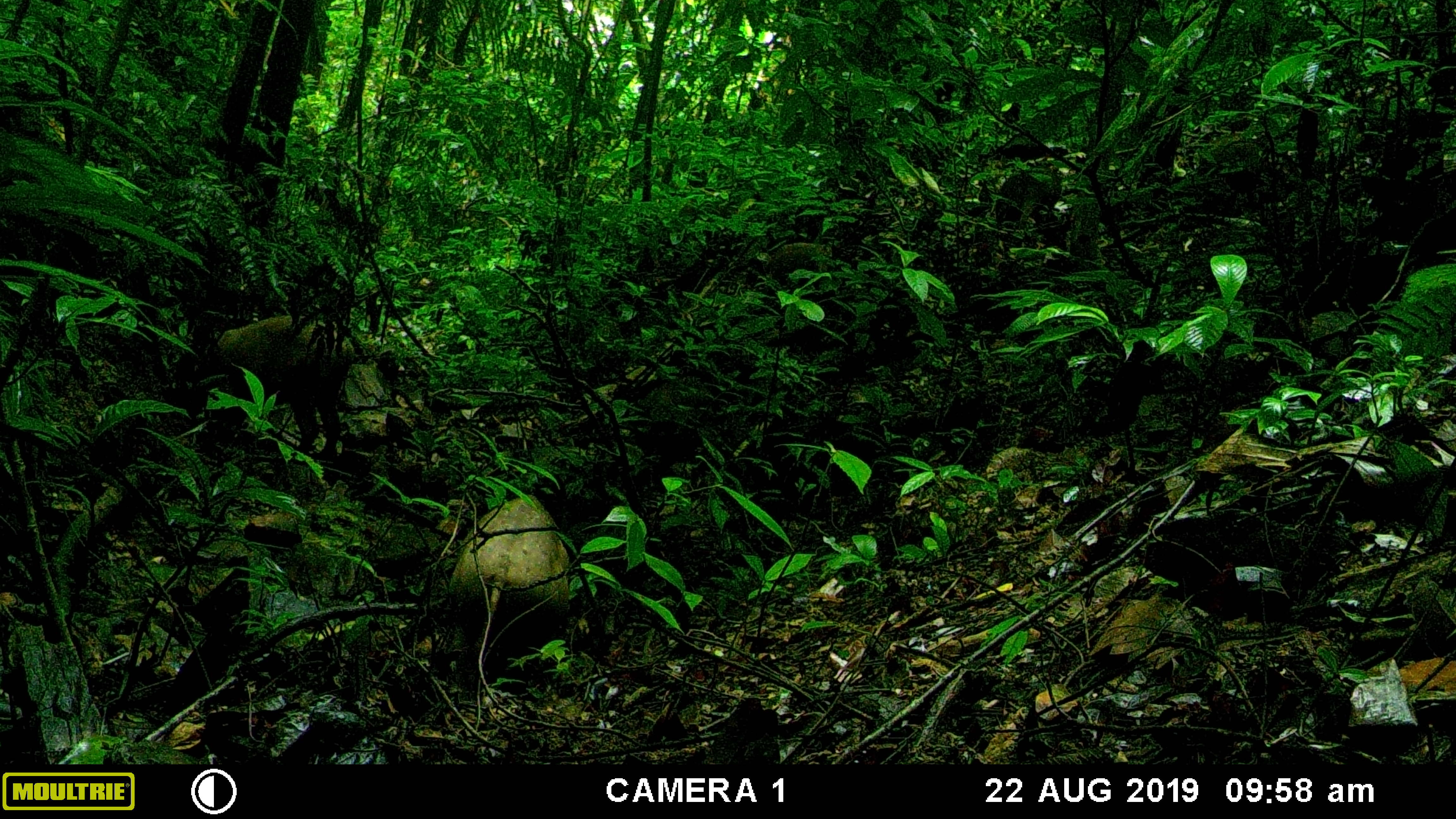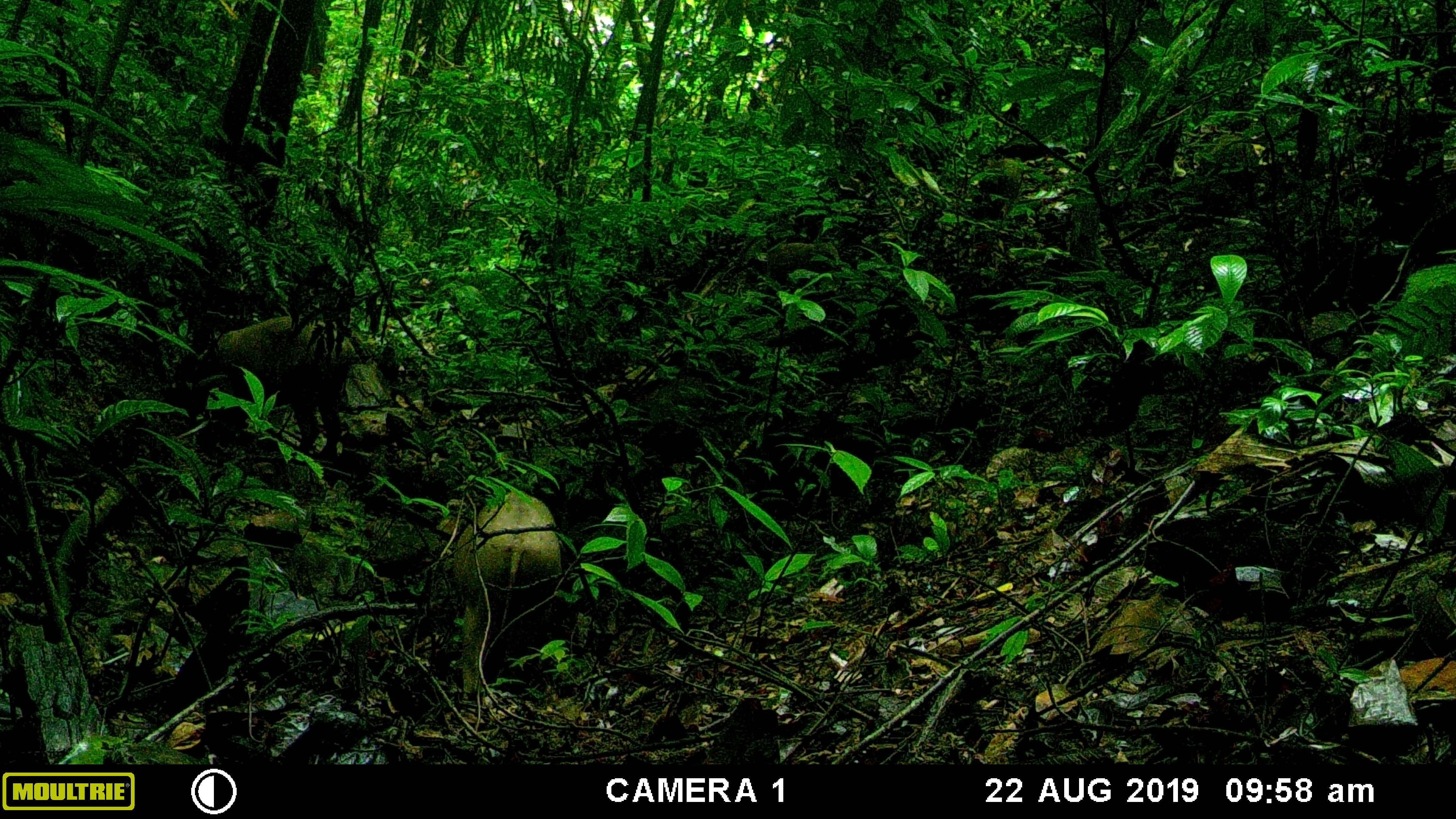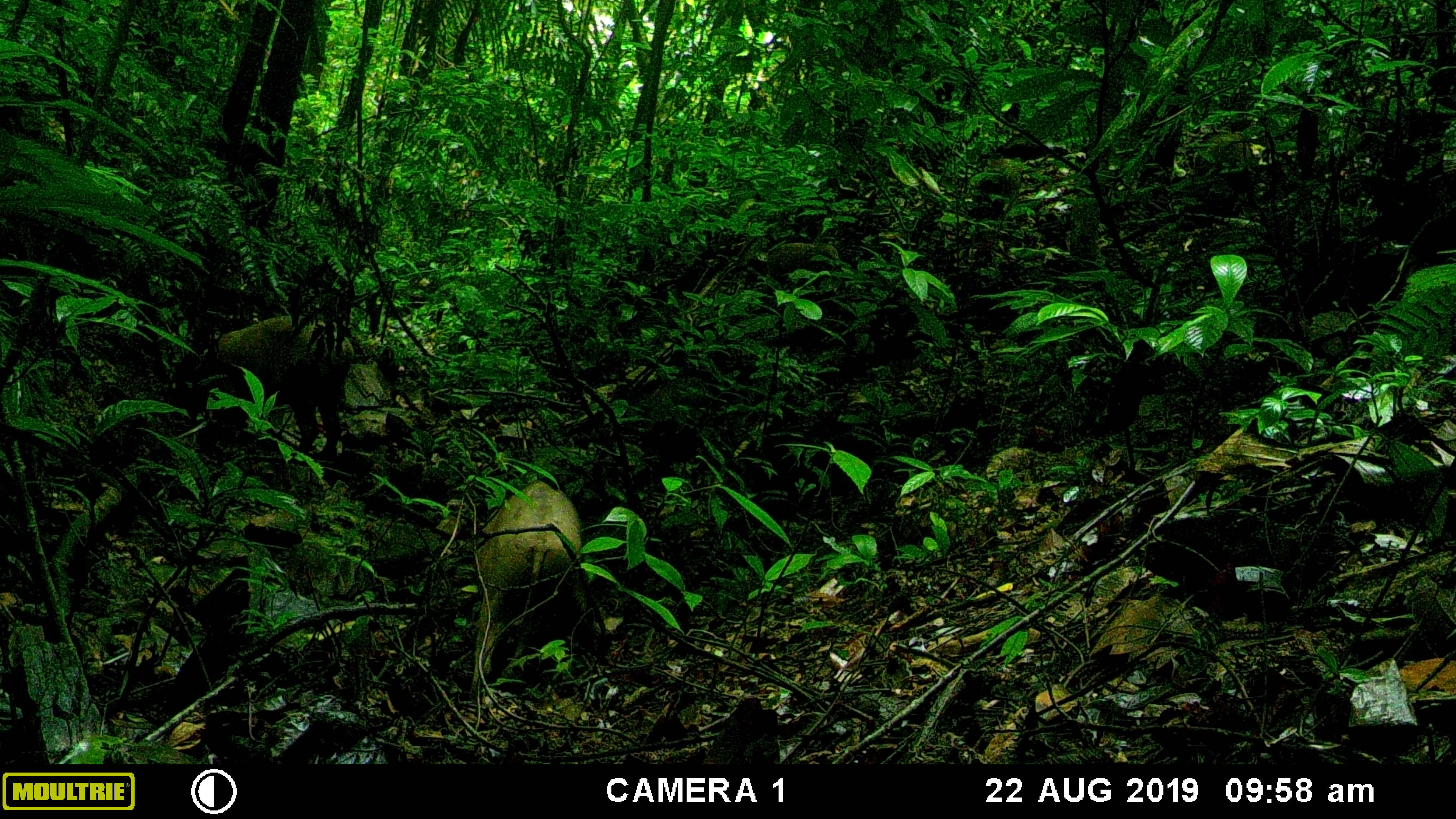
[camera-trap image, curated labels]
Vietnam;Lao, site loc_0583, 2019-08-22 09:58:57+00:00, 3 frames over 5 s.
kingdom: Animalia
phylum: Chordata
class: Mammalia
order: Artiodactyla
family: Suidae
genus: Sus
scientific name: Sus scrofa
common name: eurasian wild pig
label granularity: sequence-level